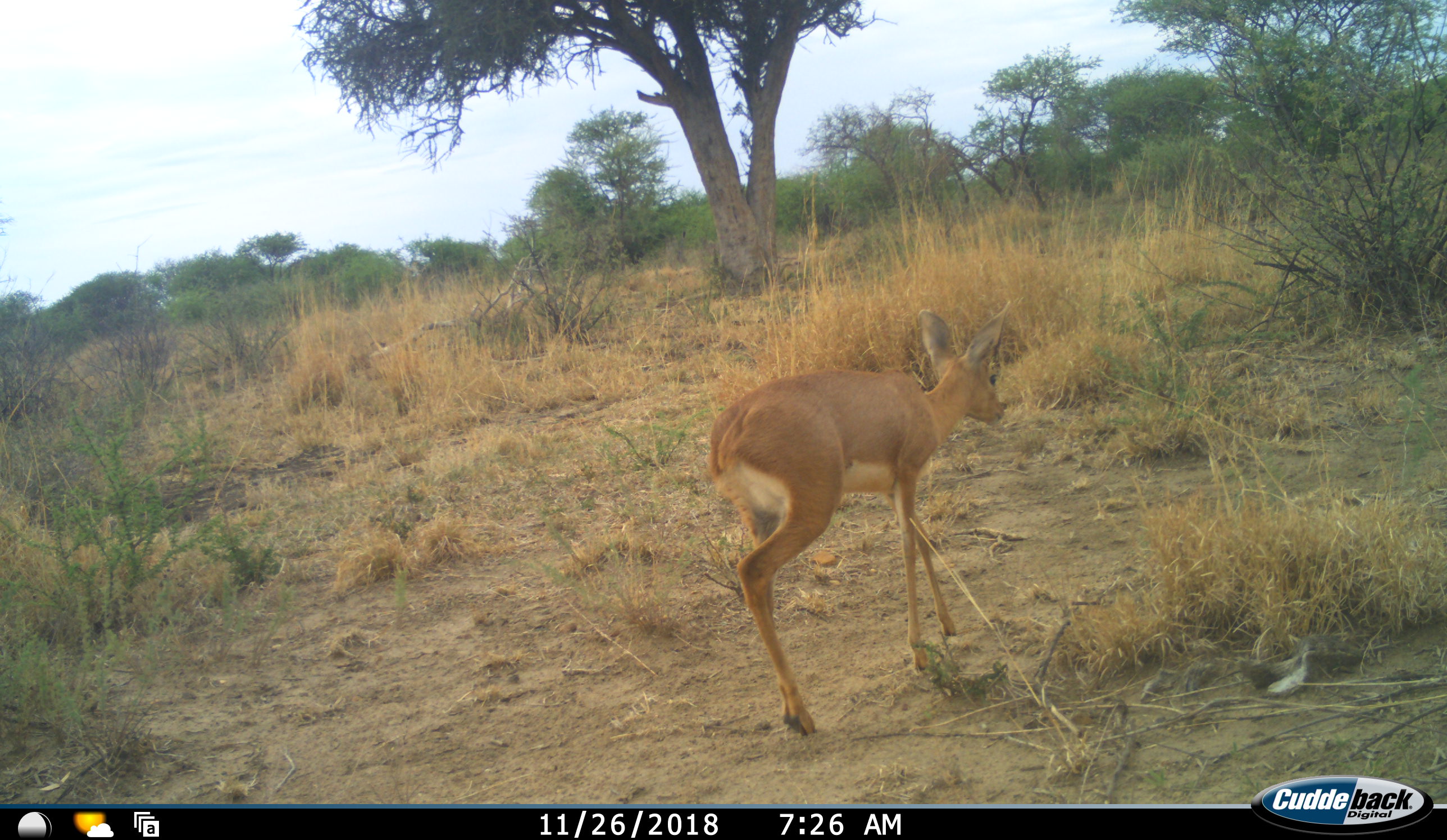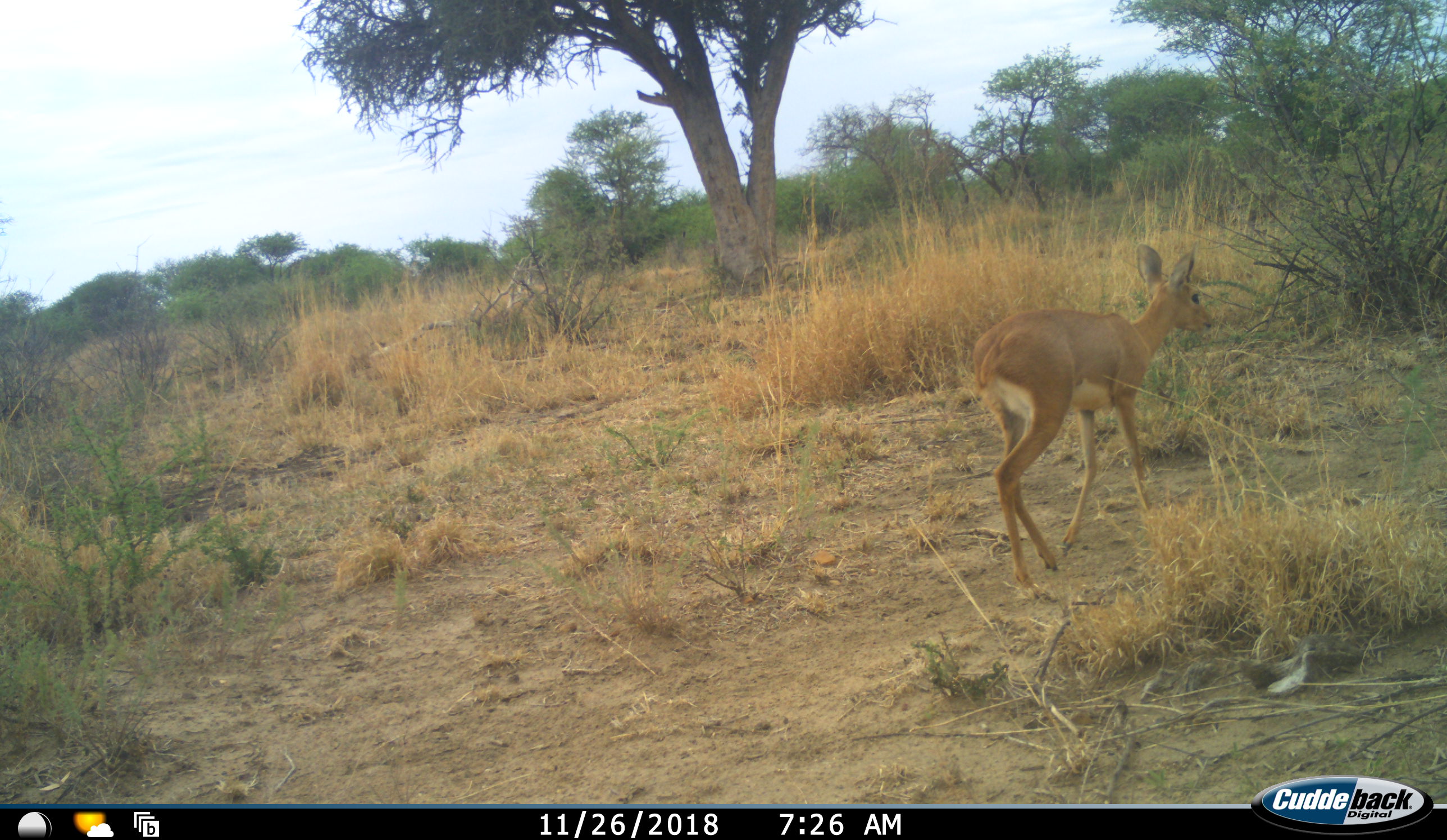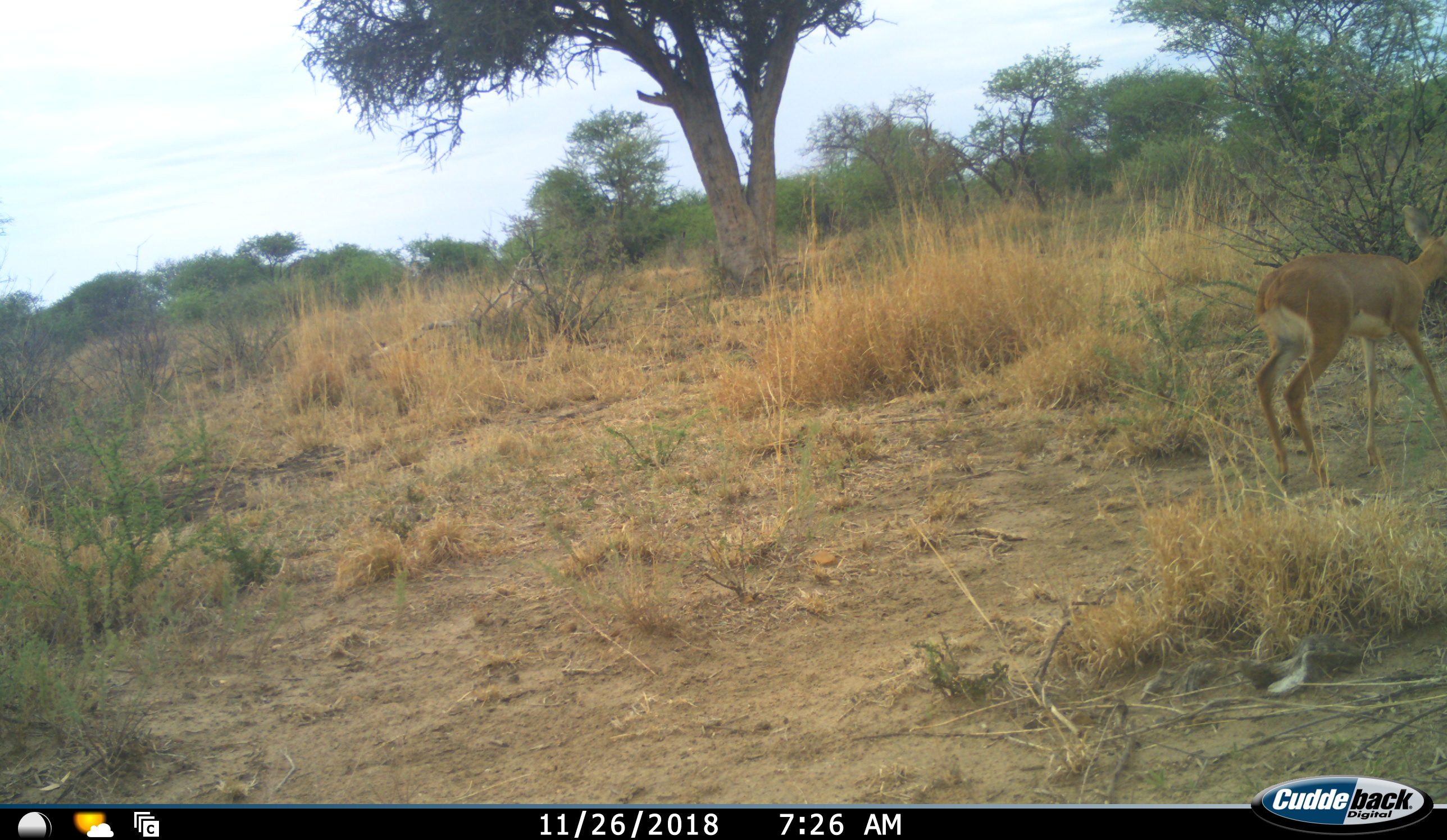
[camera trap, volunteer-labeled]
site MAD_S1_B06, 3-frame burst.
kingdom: Animalia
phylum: Chordata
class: Mammalia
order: Artiodactyla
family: Bovidae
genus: Raphicerus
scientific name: Raphicerus campestris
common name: steenbok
Steenbok (Raphicerus campestris), count 1. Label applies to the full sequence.